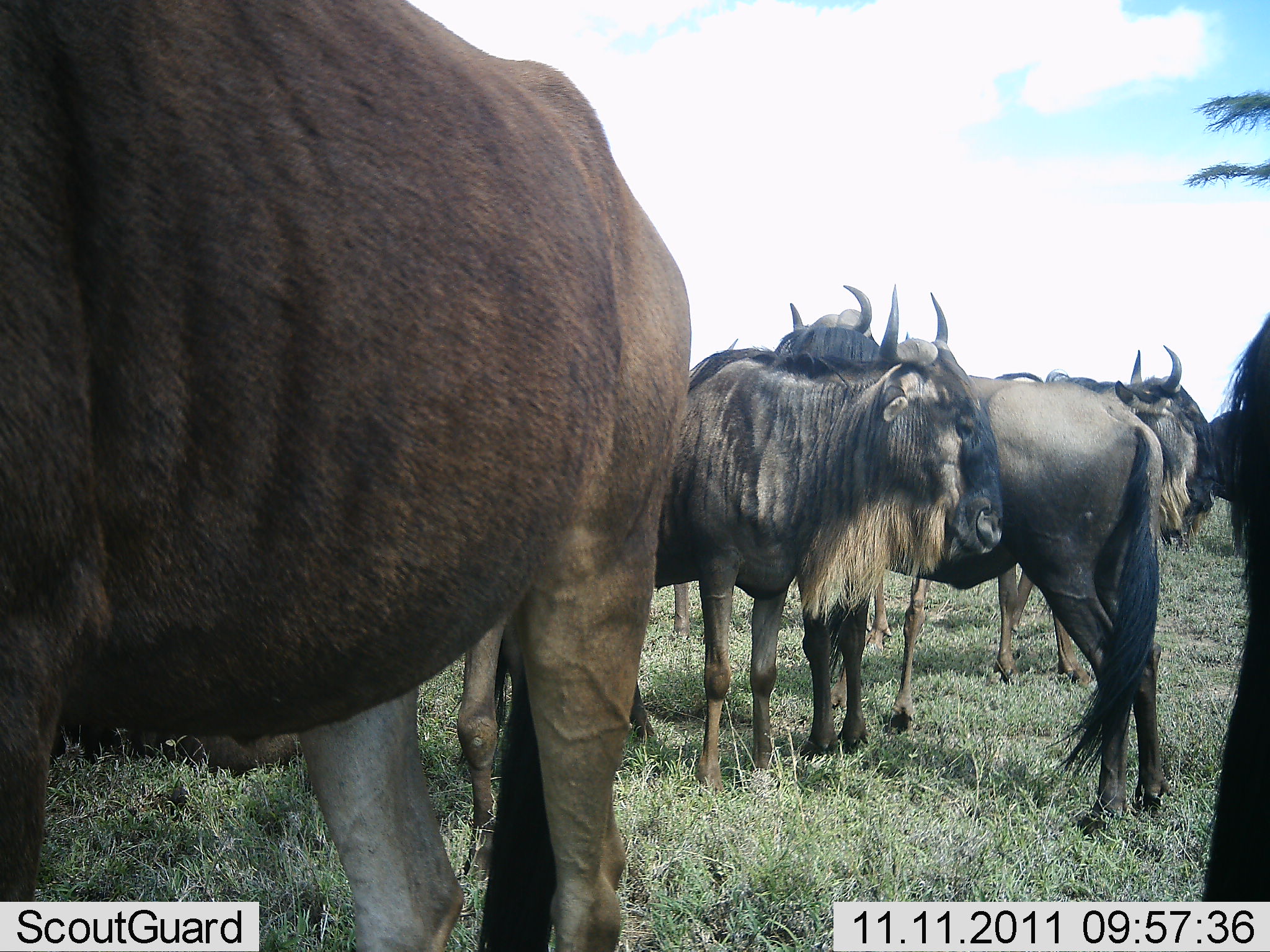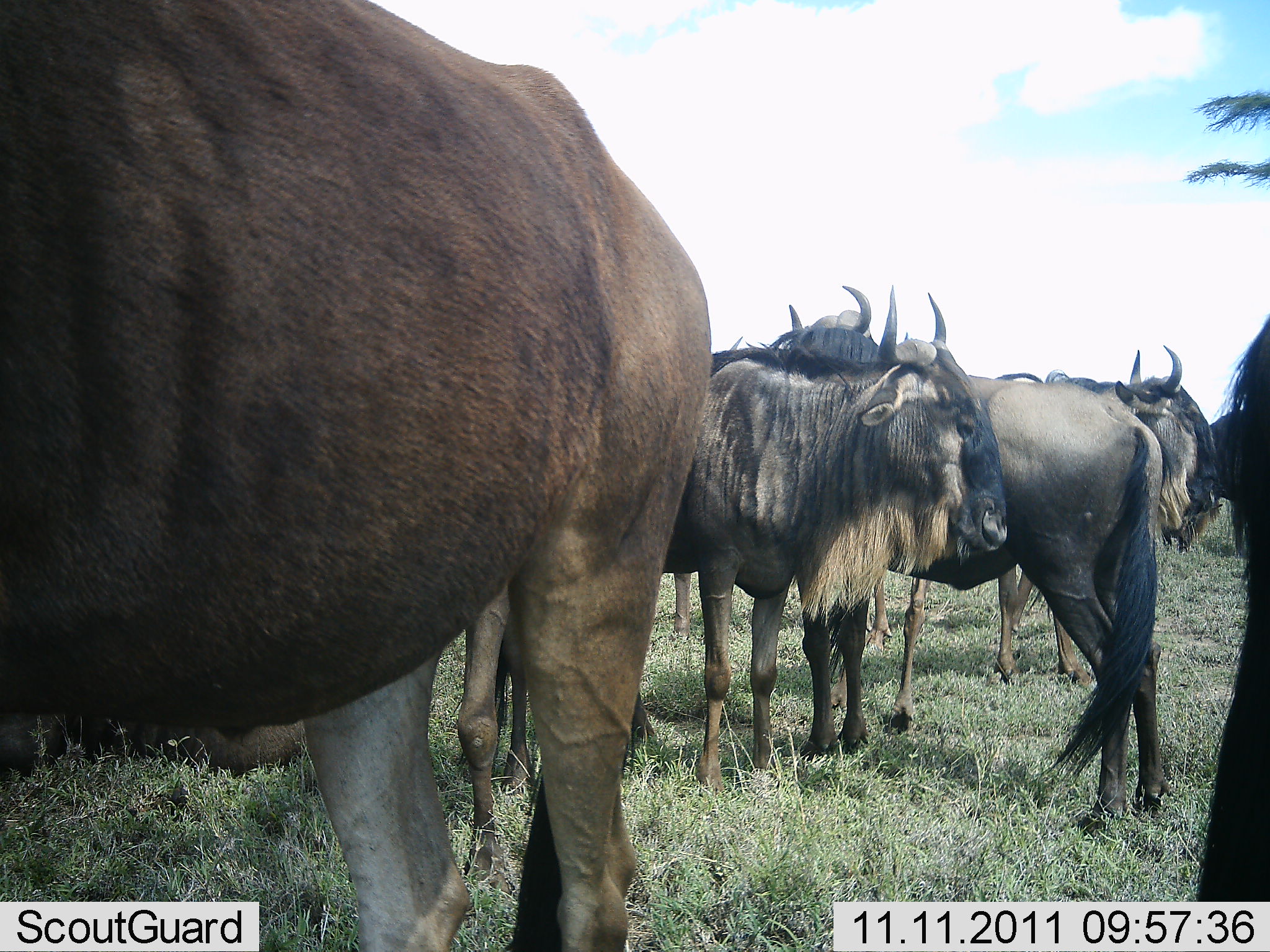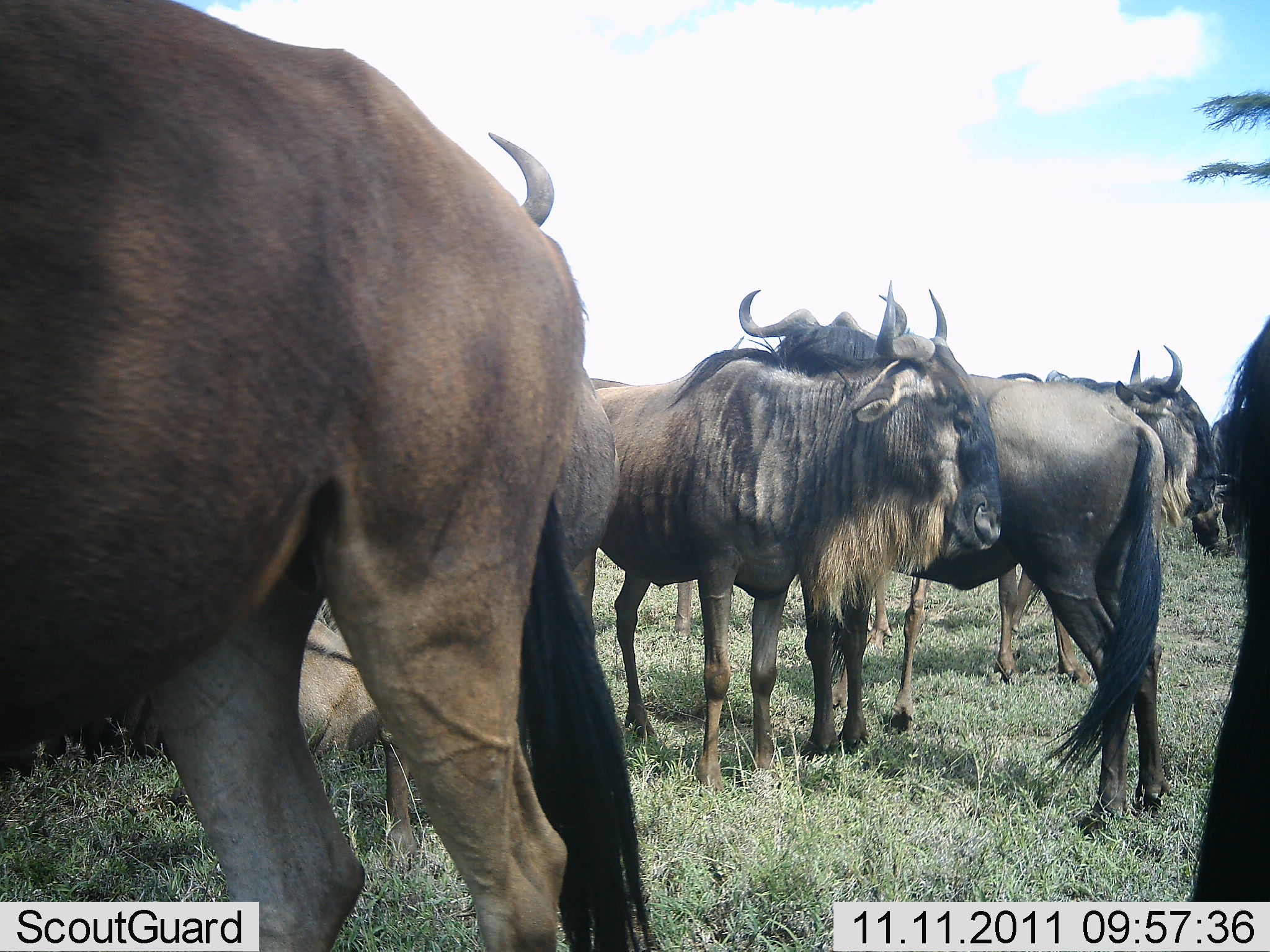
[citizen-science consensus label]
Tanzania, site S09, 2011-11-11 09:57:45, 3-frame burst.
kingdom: Animalia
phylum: Chordata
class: Mammalia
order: Artiodactyla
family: Bovidae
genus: Connochaetes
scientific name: Connochaetes taurinus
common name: blue wildebeest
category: wildebeest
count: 7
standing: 81%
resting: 25%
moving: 19%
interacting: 19%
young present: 6%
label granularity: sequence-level